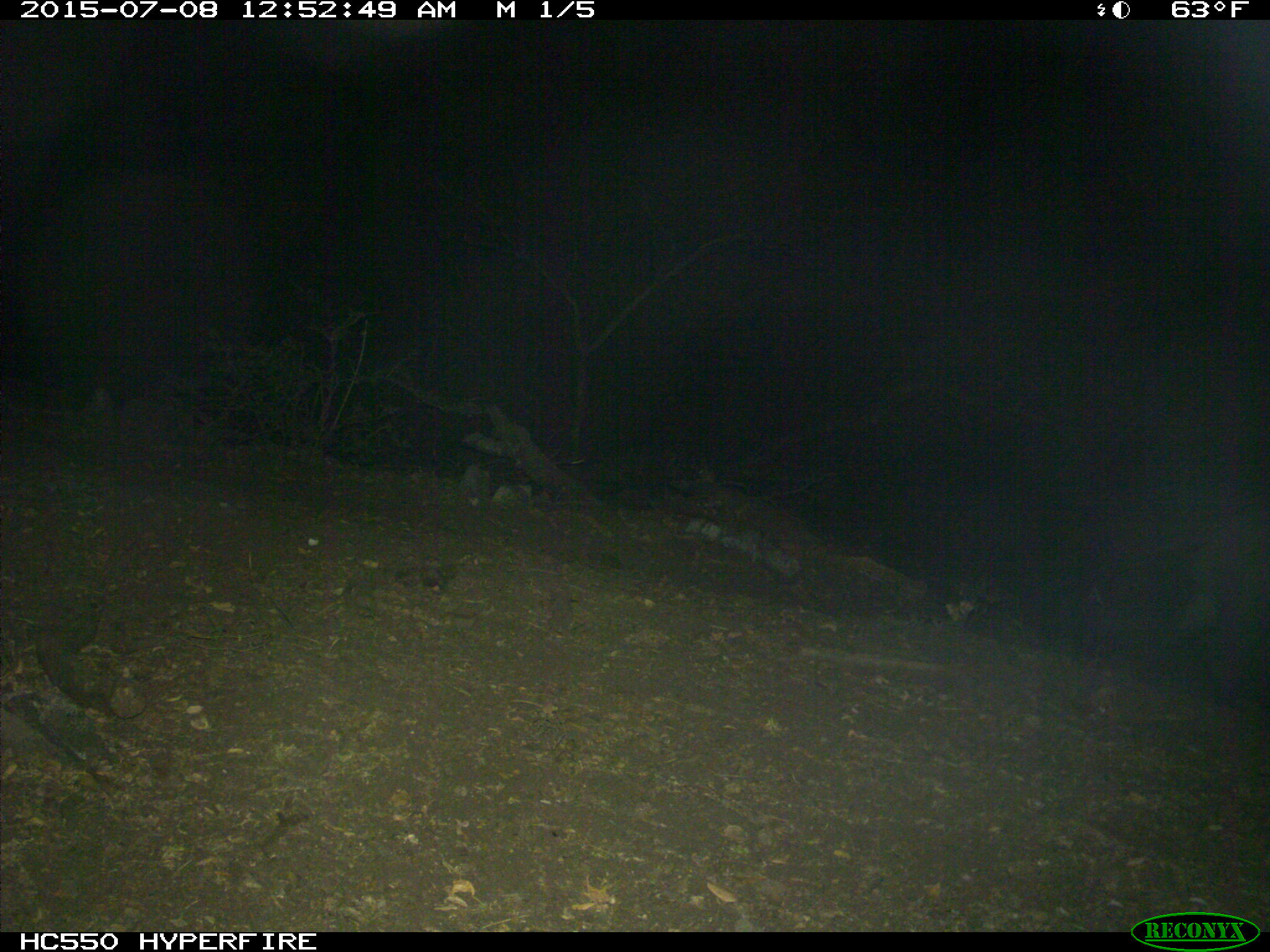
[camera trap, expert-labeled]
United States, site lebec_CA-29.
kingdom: Animalia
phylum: Chordata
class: Mammalia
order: Artiodactyla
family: Suidae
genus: Sus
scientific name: Sus scrofa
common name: wild boar